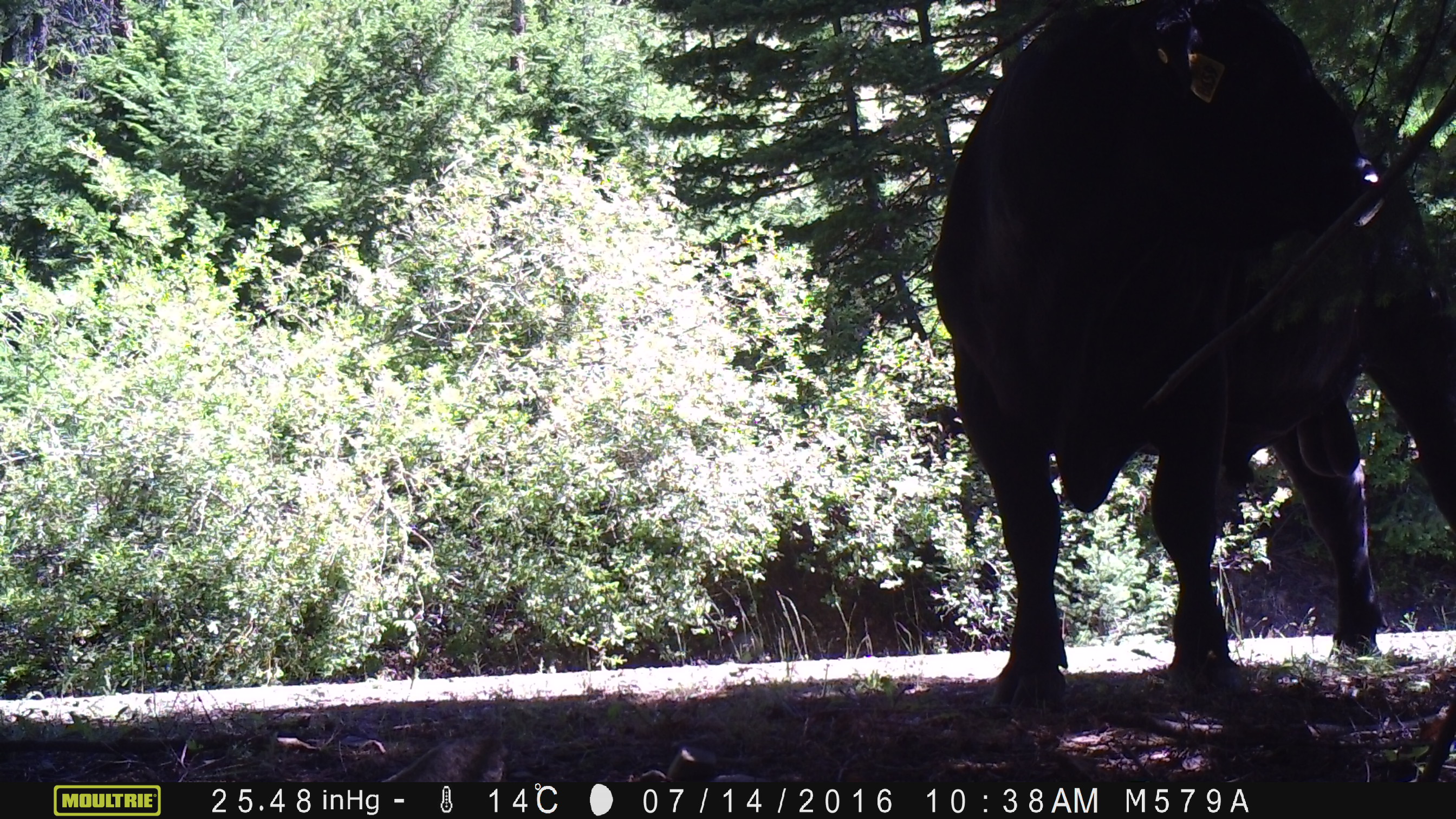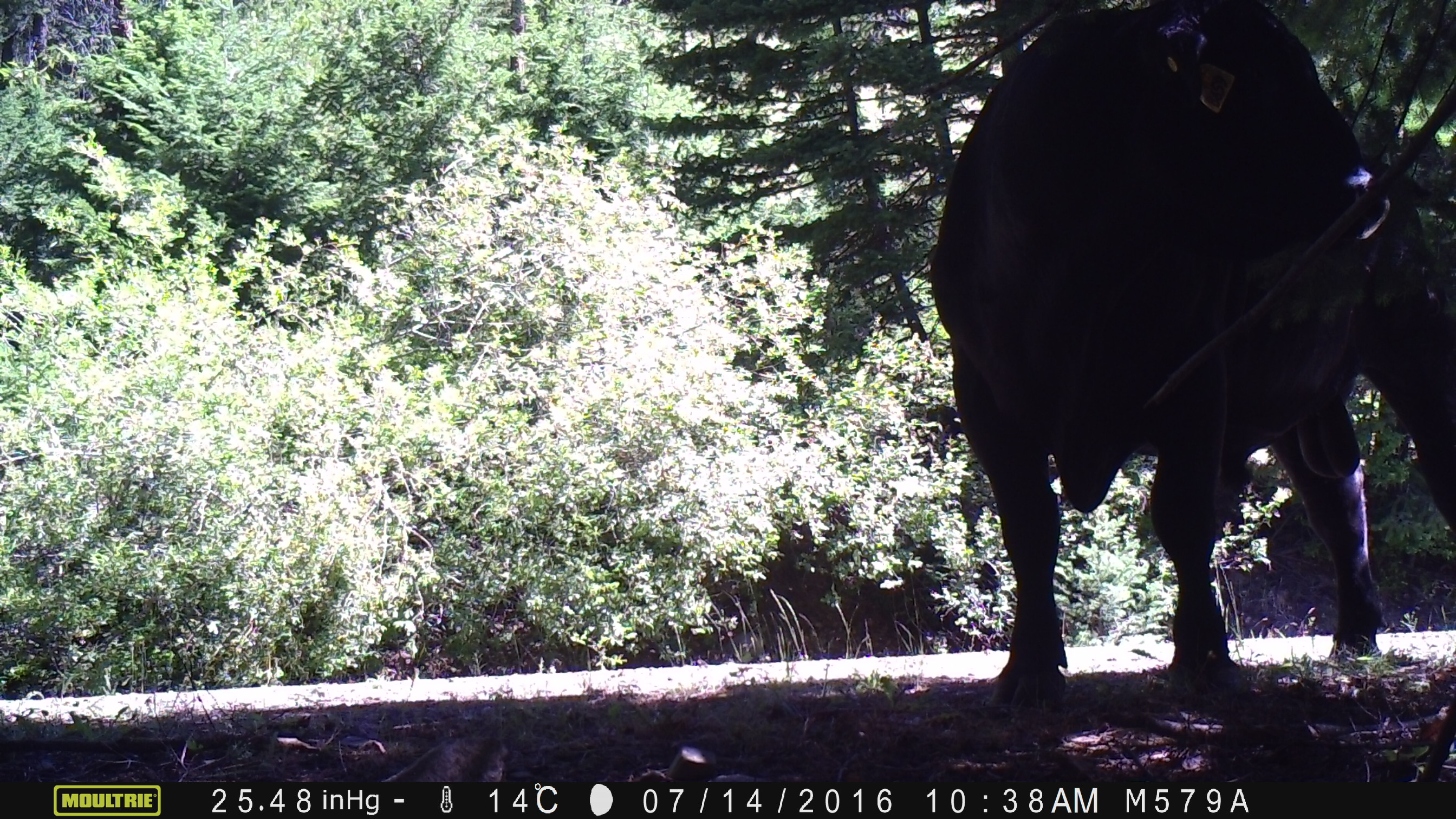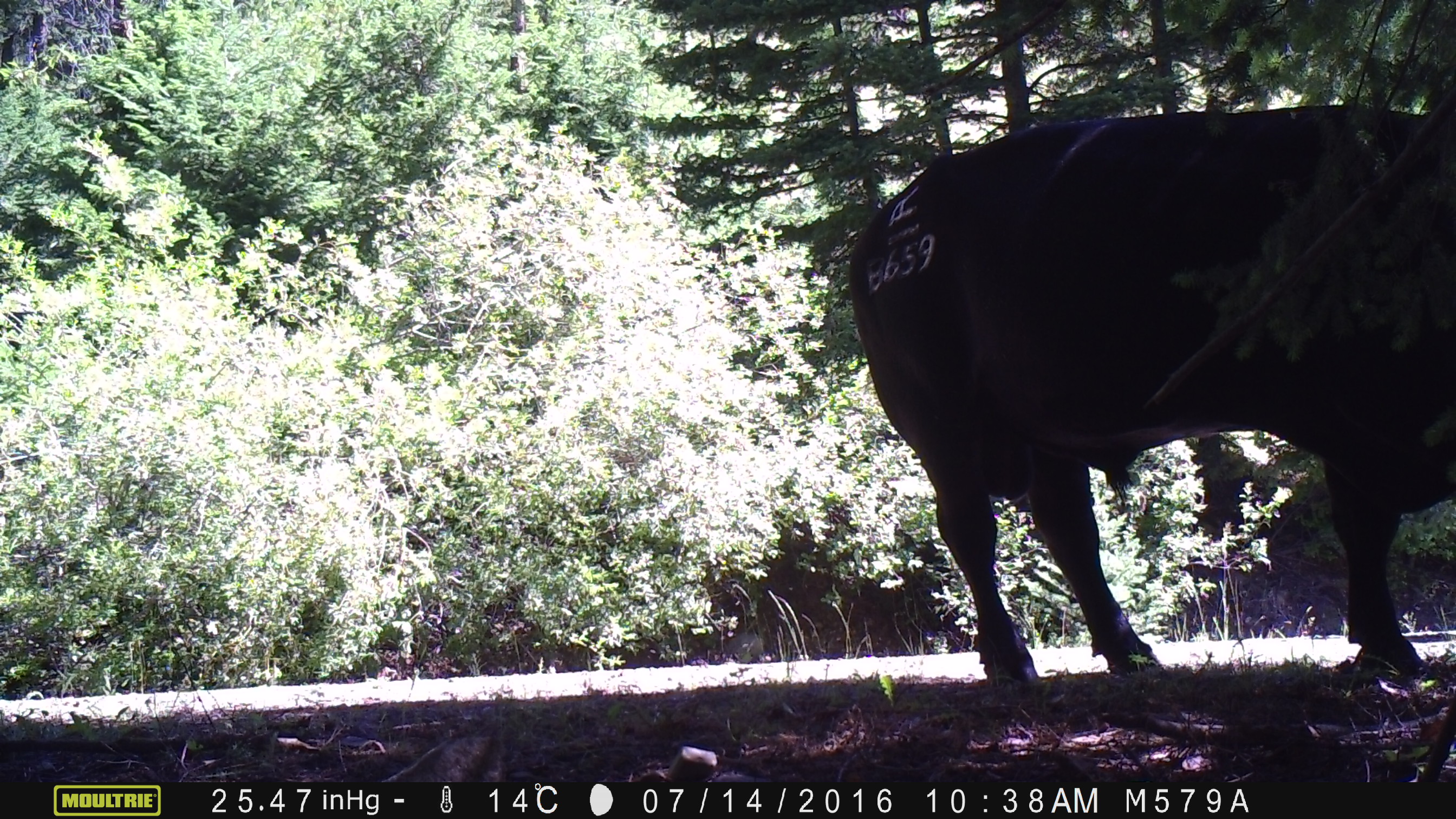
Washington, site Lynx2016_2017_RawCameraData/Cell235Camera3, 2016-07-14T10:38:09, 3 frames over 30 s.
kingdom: Animalia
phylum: Chordata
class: Mammalia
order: Artiodactyla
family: Bovidae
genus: Bos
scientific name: Bos taurus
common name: domestic cattle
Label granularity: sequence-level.